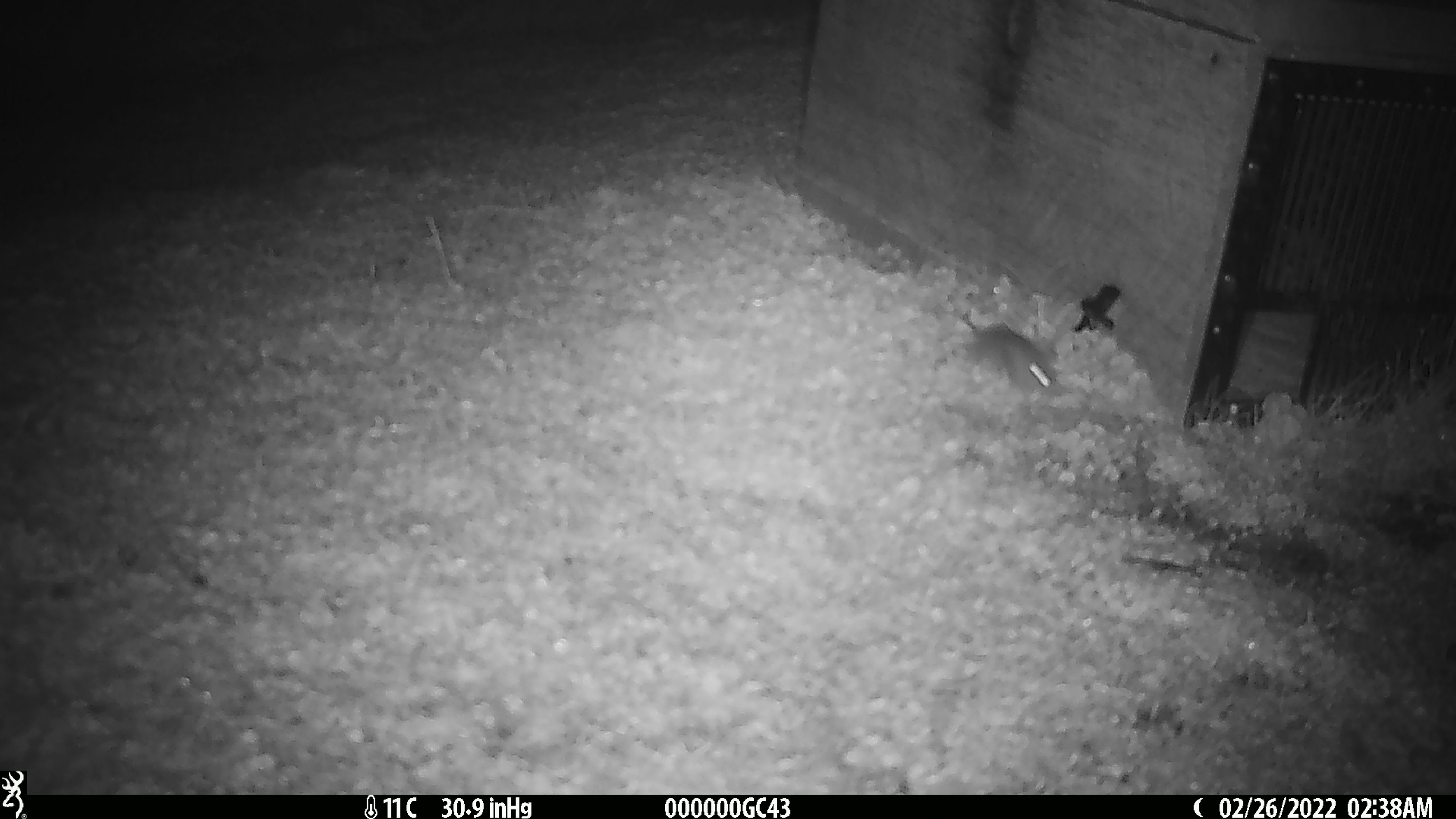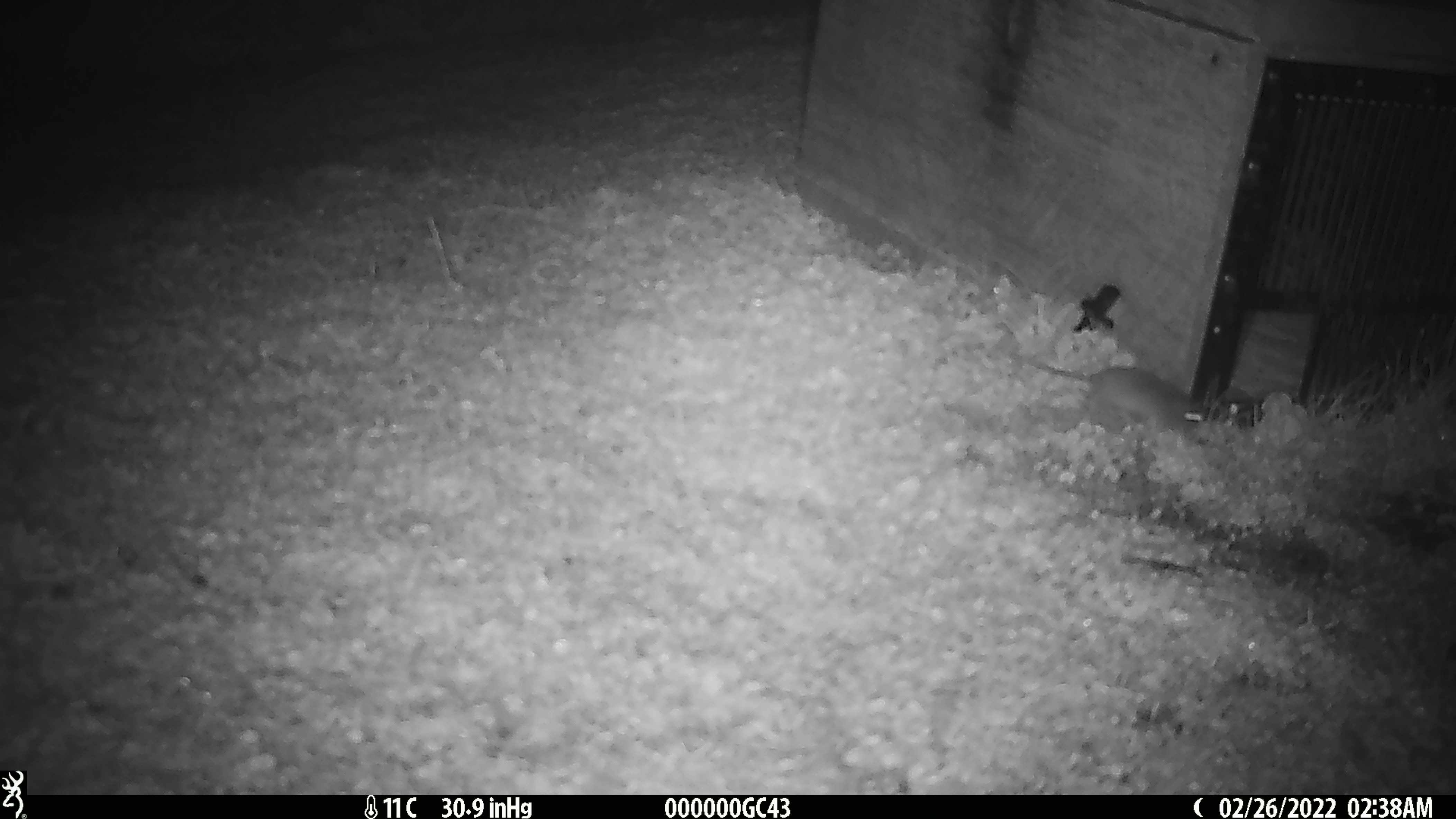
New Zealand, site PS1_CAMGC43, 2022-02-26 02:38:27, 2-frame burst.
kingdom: Animalia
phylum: Chordata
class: Mammalia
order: Rodentia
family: Muridae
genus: Mus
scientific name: Mus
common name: mouse